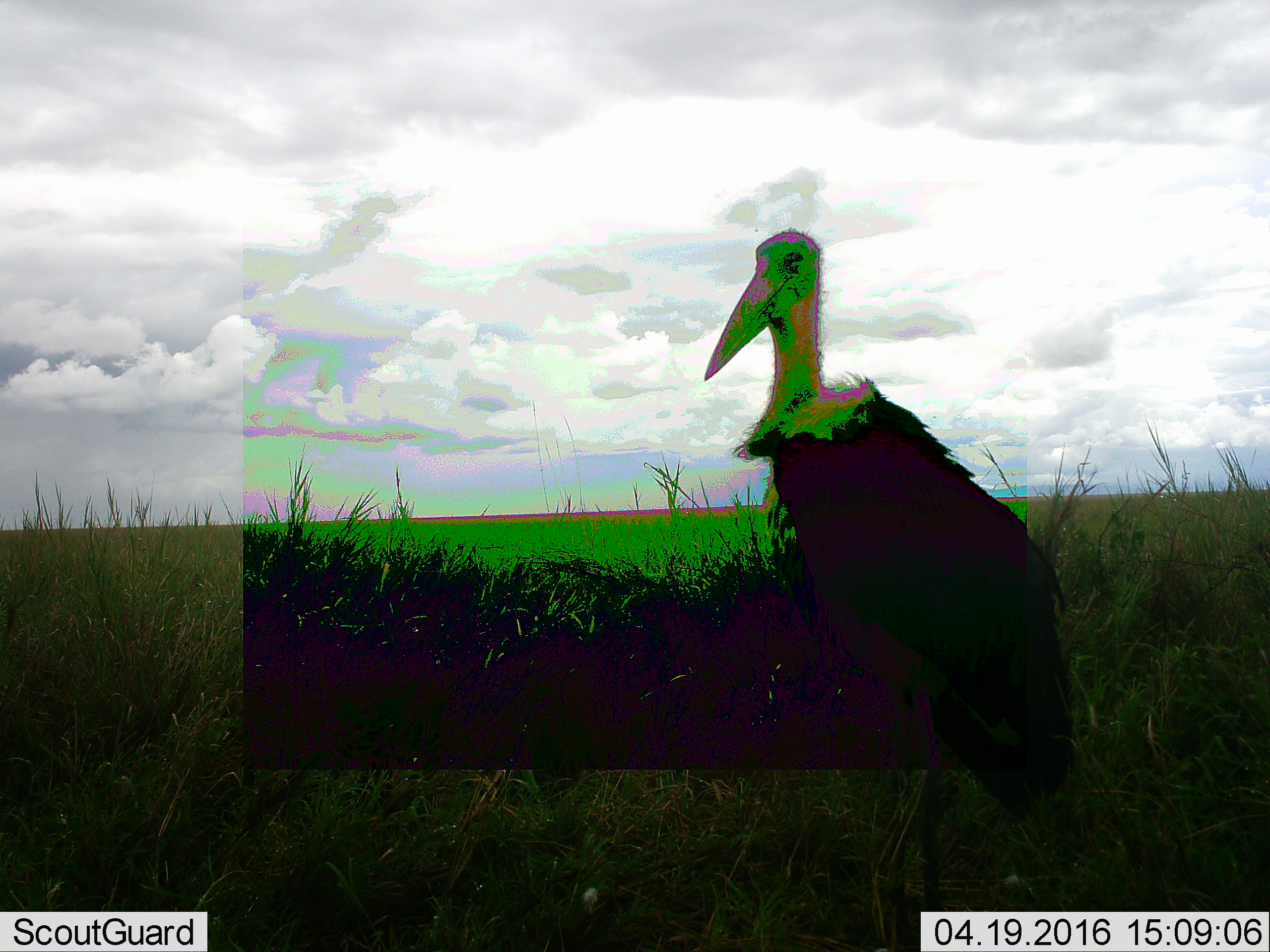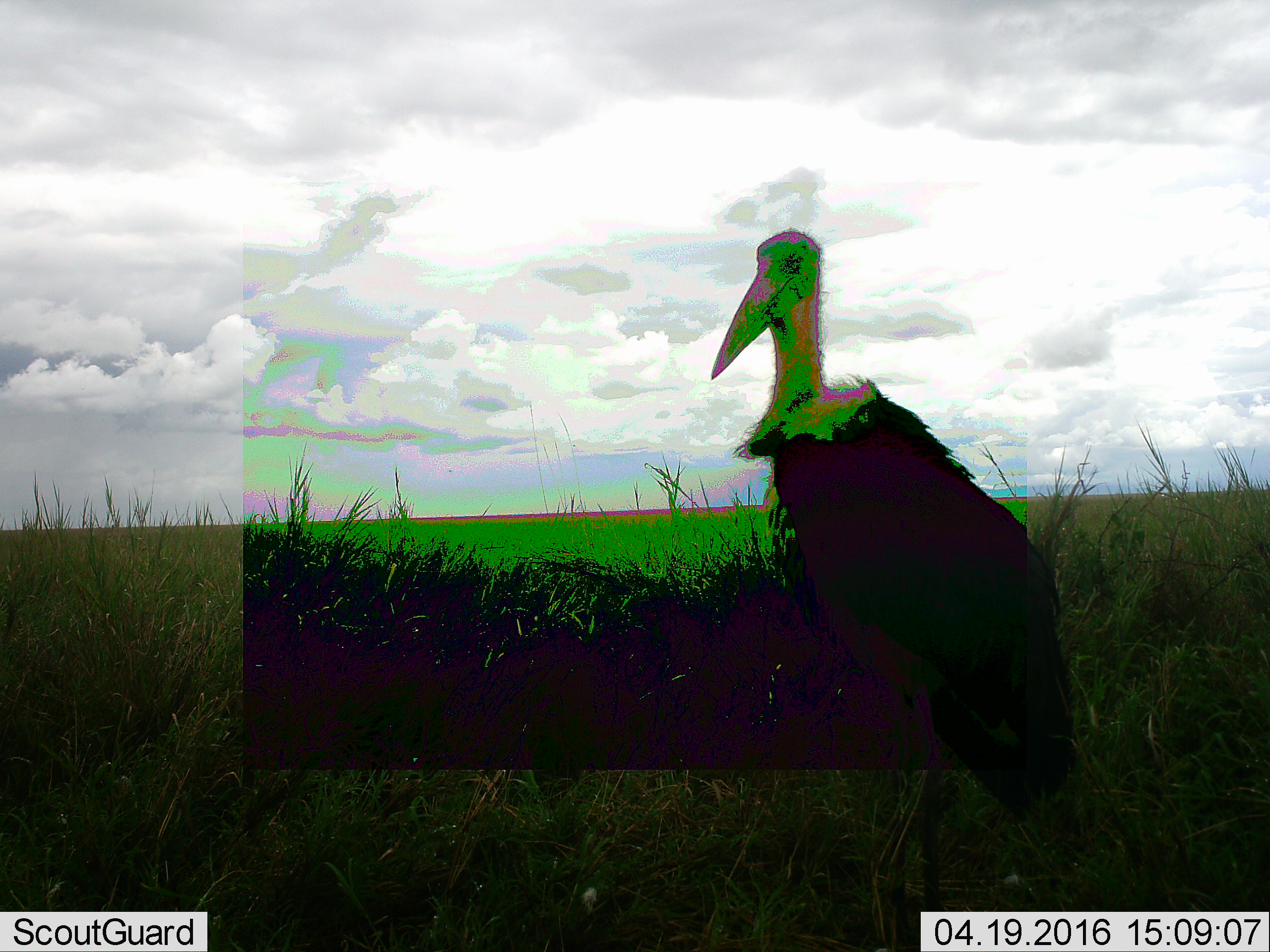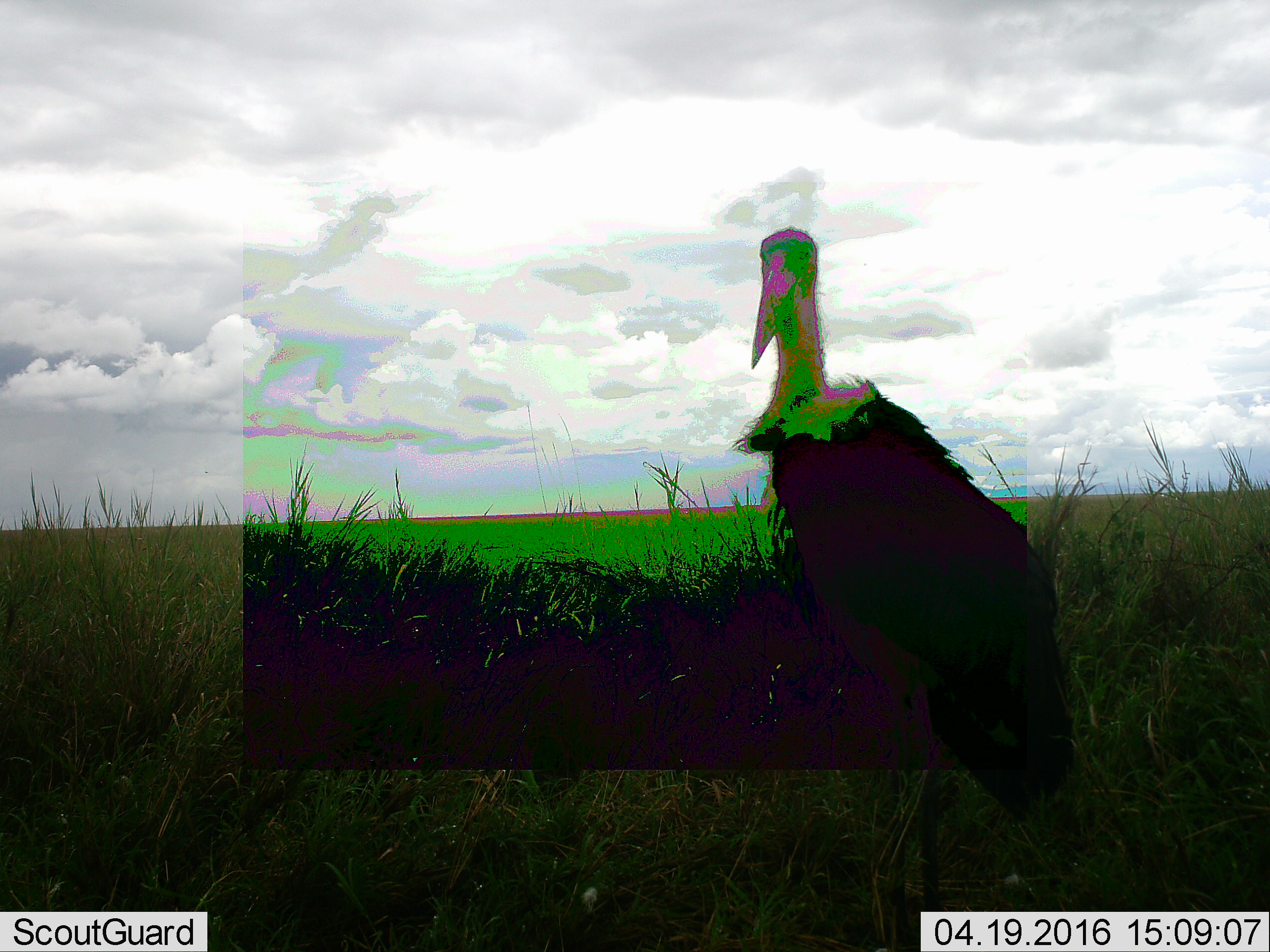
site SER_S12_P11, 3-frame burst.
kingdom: Animalia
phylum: Chordata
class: Aves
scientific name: Aves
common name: bird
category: birdother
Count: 1.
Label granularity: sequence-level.